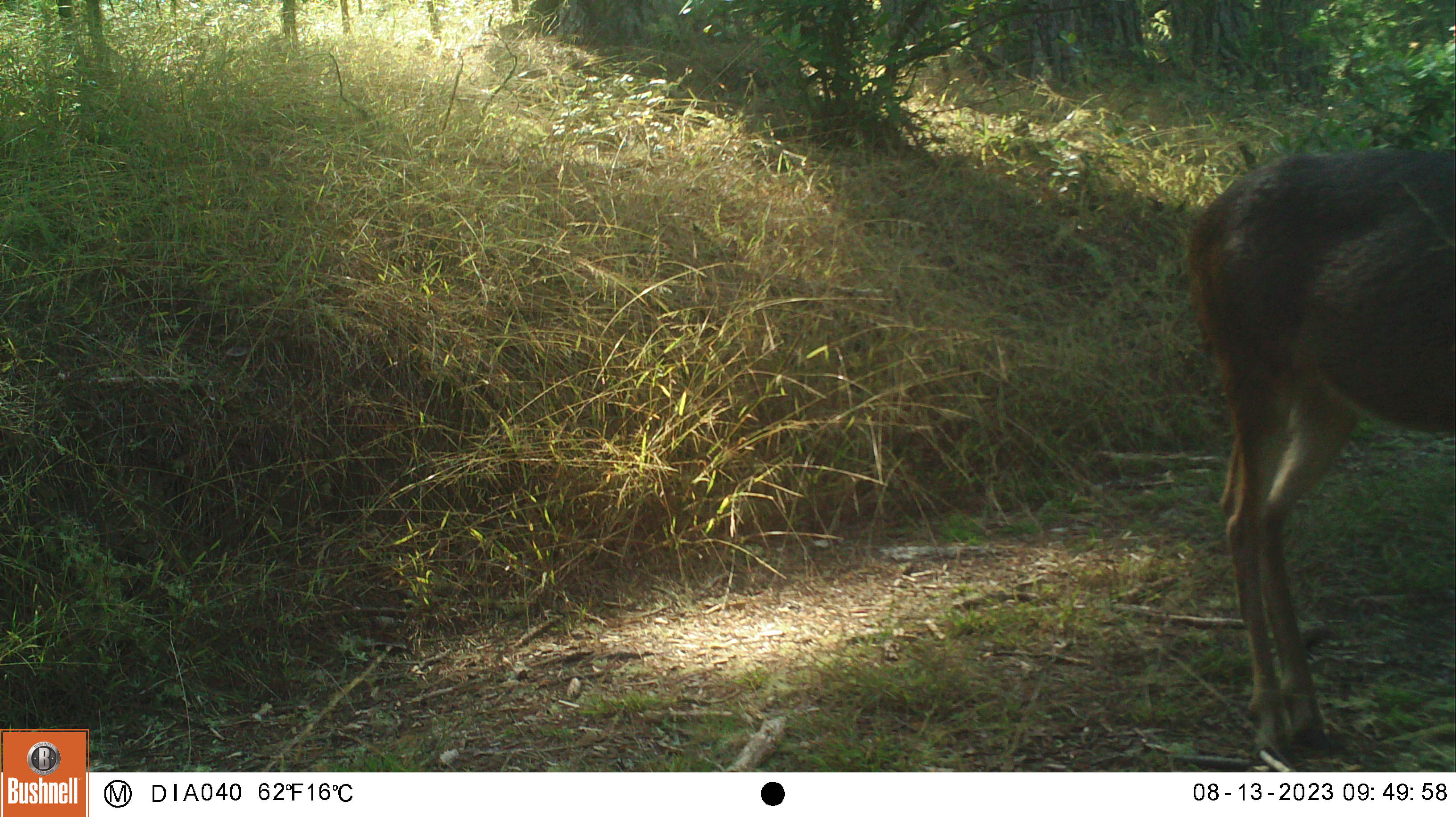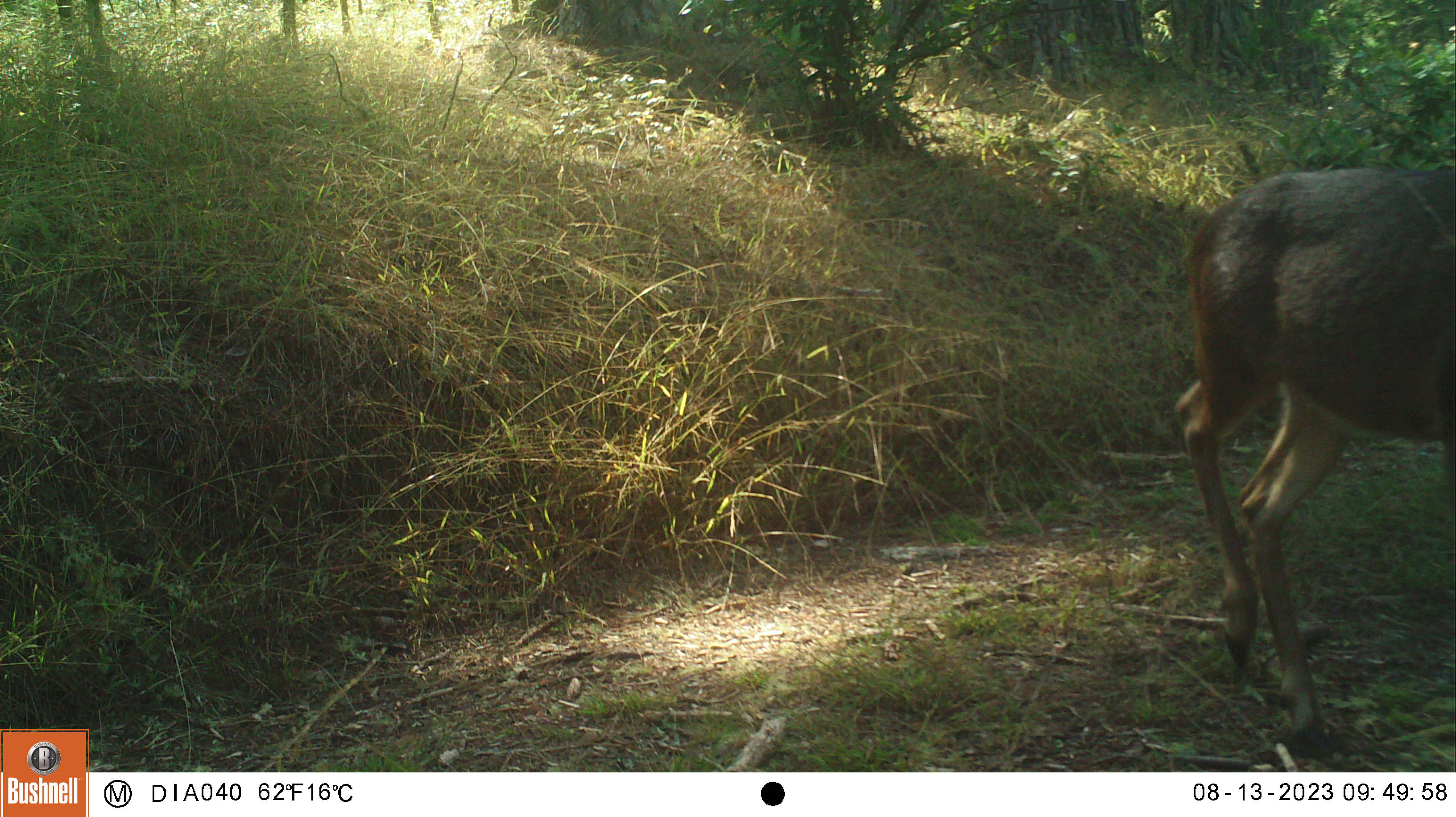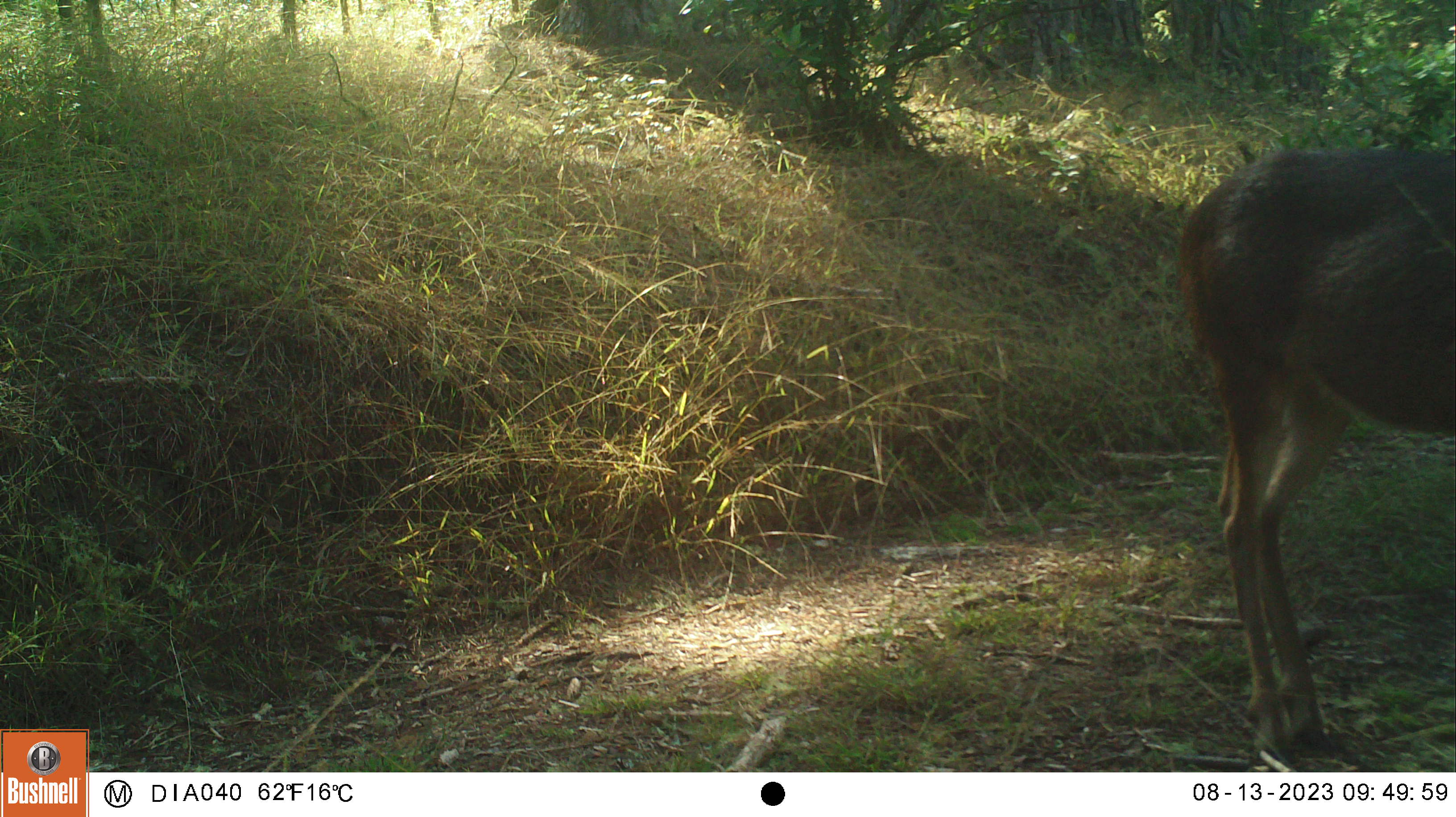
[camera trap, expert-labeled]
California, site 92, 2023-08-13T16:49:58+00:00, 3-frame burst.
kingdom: Animalia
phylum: Chordata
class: Mammalia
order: Artiodactyla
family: Cervidae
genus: Odocoileus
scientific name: Odocoileus hemionus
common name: mule deer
Mule deer (Odocoileus hemionus).